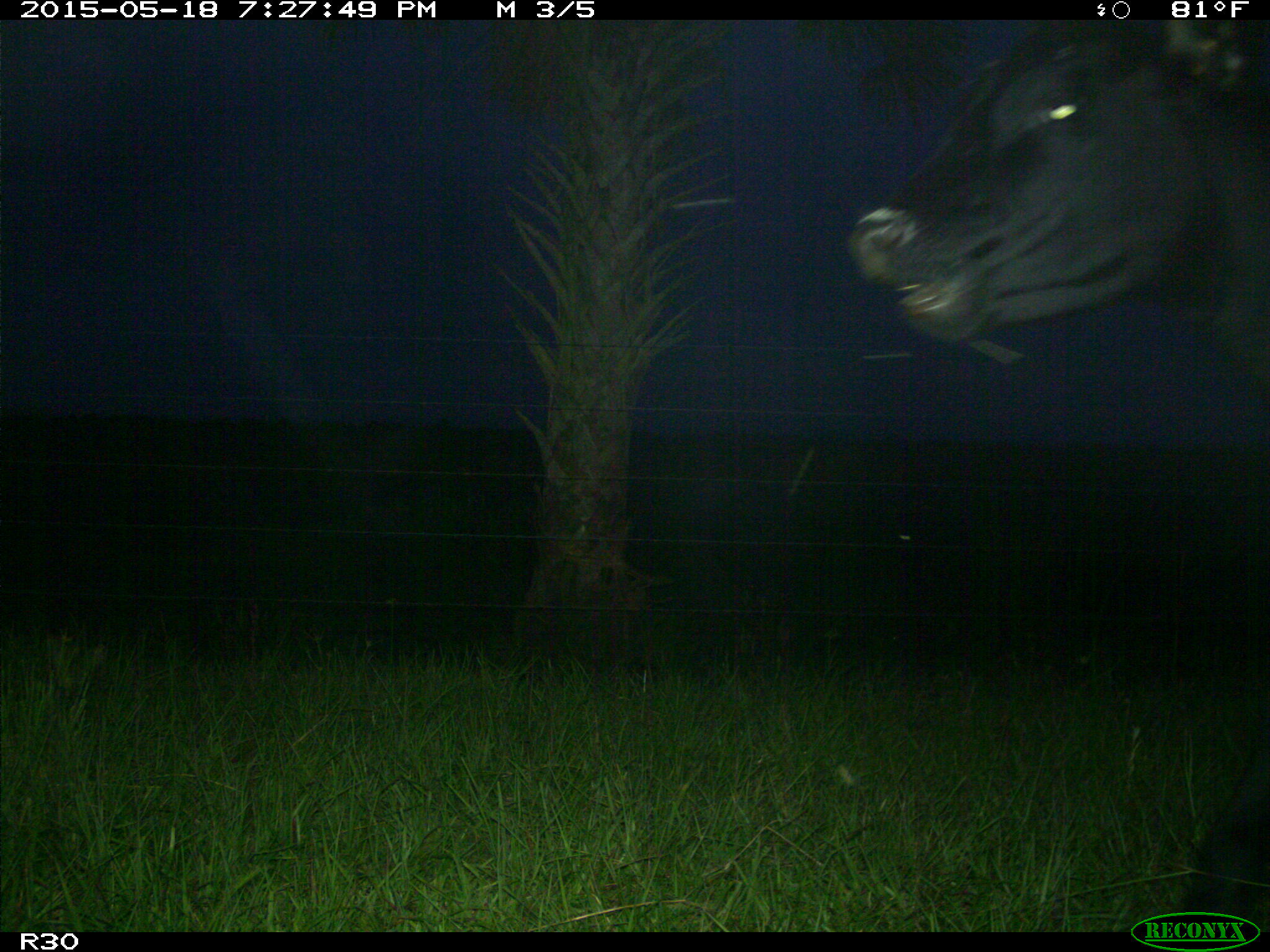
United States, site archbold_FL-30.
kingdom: Animalia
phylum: Chordata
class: Mammalia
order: Artiodactyla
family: Bovidae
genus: Bos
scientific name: Bos taurus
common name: domestic cow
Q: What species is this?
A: Bos taurus (domestic cow).